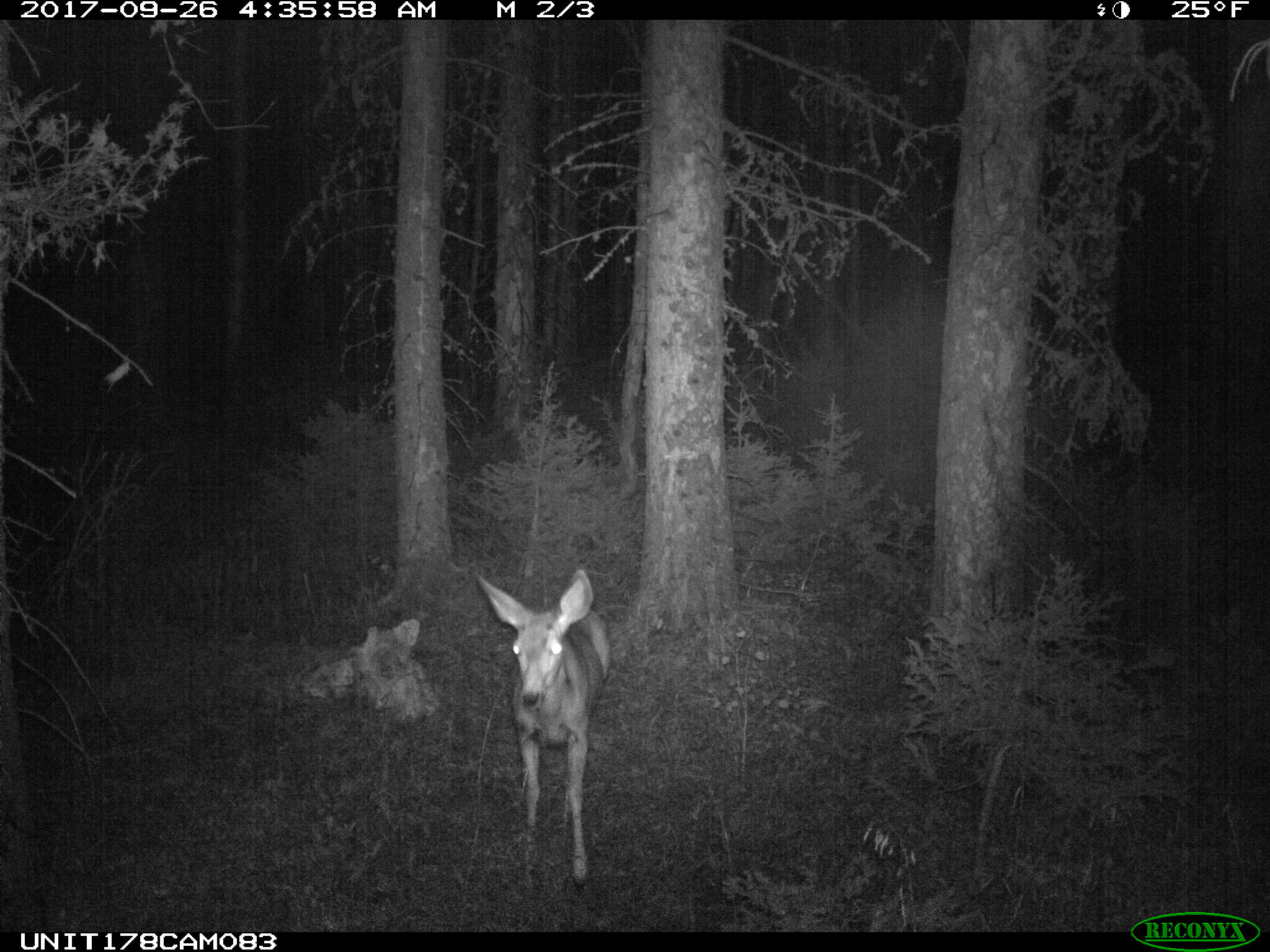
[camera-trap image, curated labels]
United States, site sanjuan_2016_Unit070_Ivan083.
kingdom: Animalia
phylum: Chordata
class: Mammalia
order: Artiodactyla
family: Cervidae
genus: Odocoileus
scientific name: Odocoileus hemionus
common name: mule deer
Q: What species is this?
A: Odocoileus hemionus (mule deer).